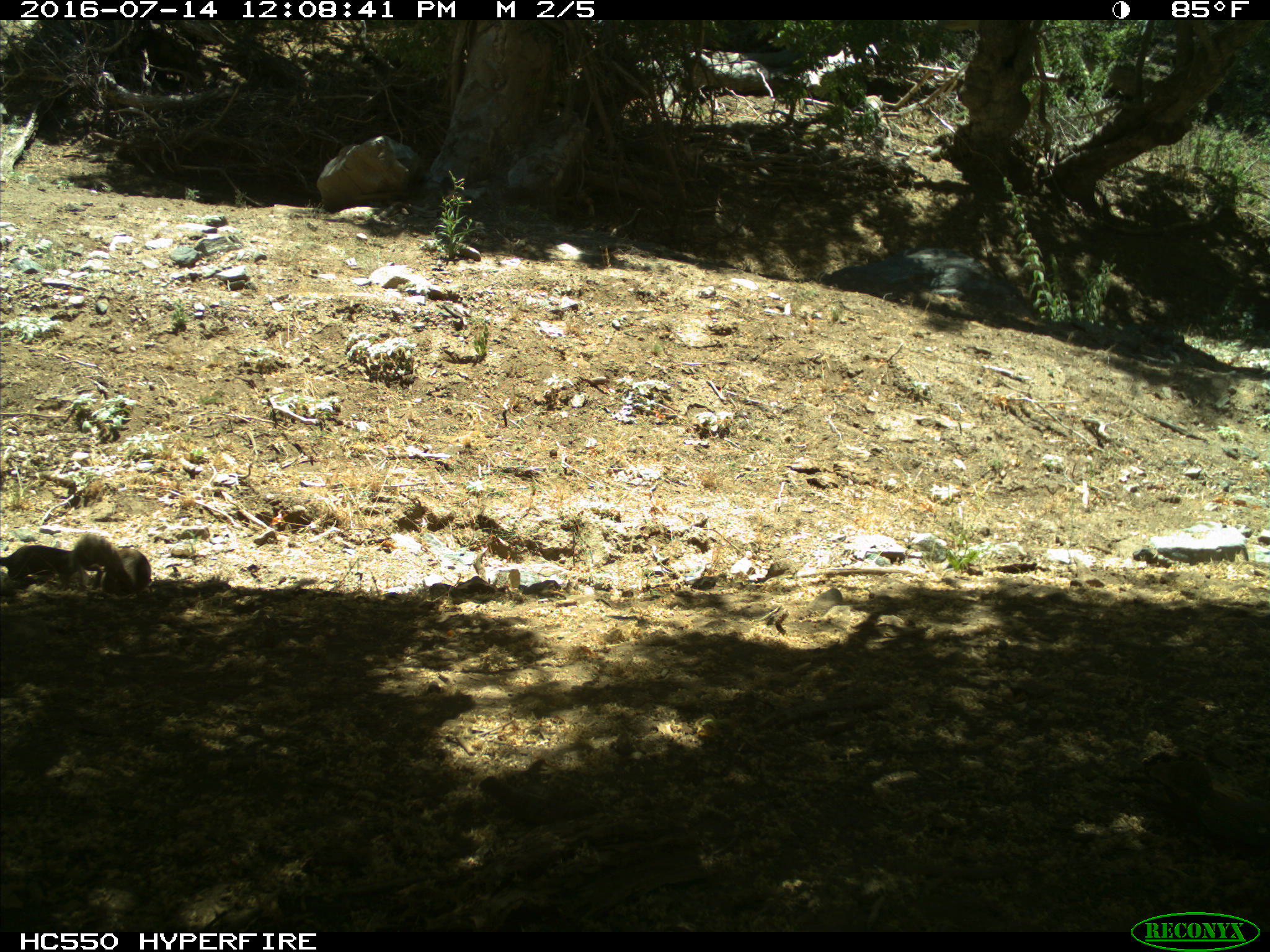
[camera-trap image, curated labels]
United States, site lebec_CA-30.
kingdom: Animalia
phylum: Chordata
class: Mammalia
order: Rodentia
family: Sciuridae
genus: Otospermophilus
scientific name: Otospermophilus beecheyi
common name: california ground squirrel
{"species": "Otospermophilus beecheyi (california ground squirrel)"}